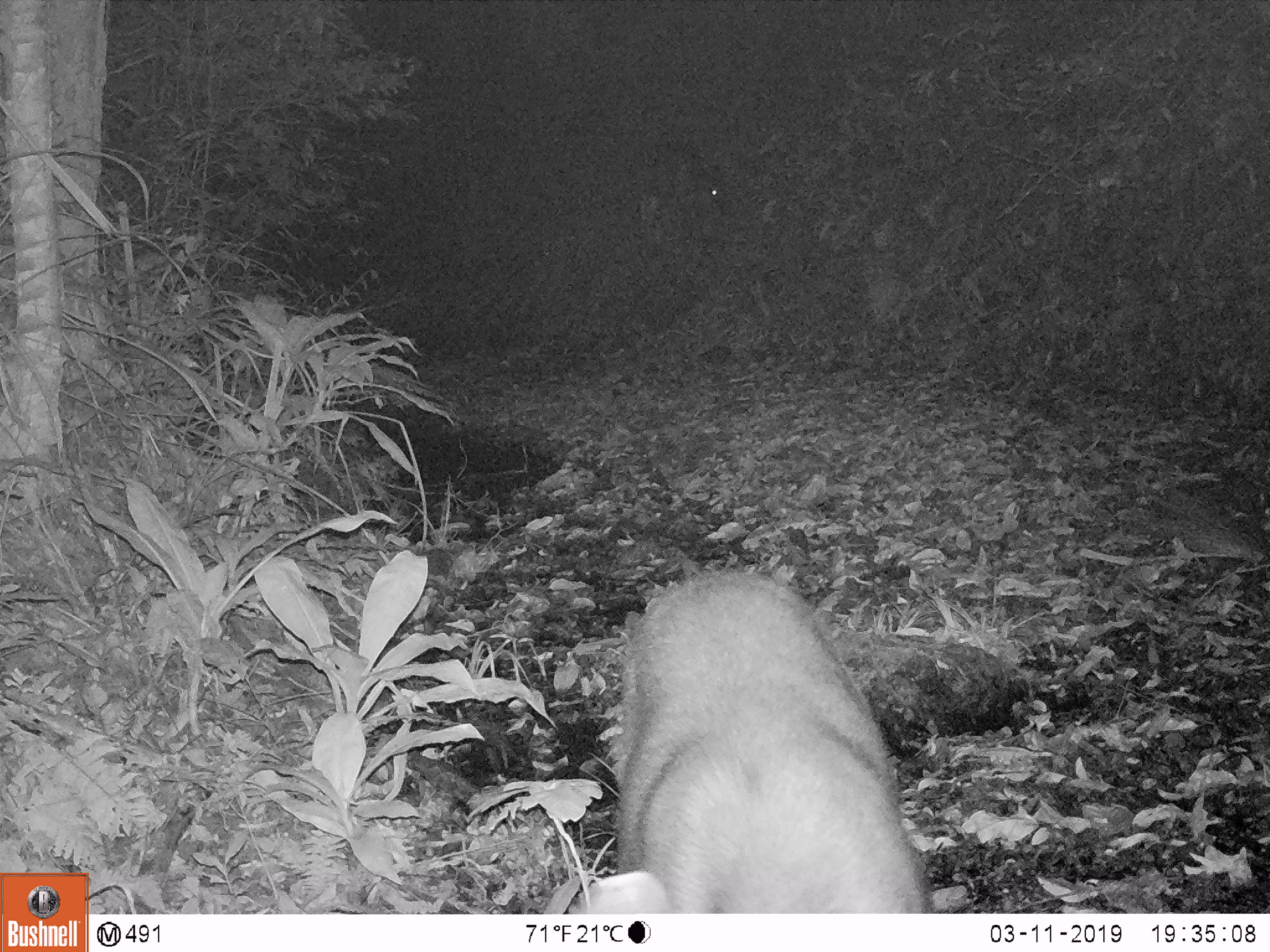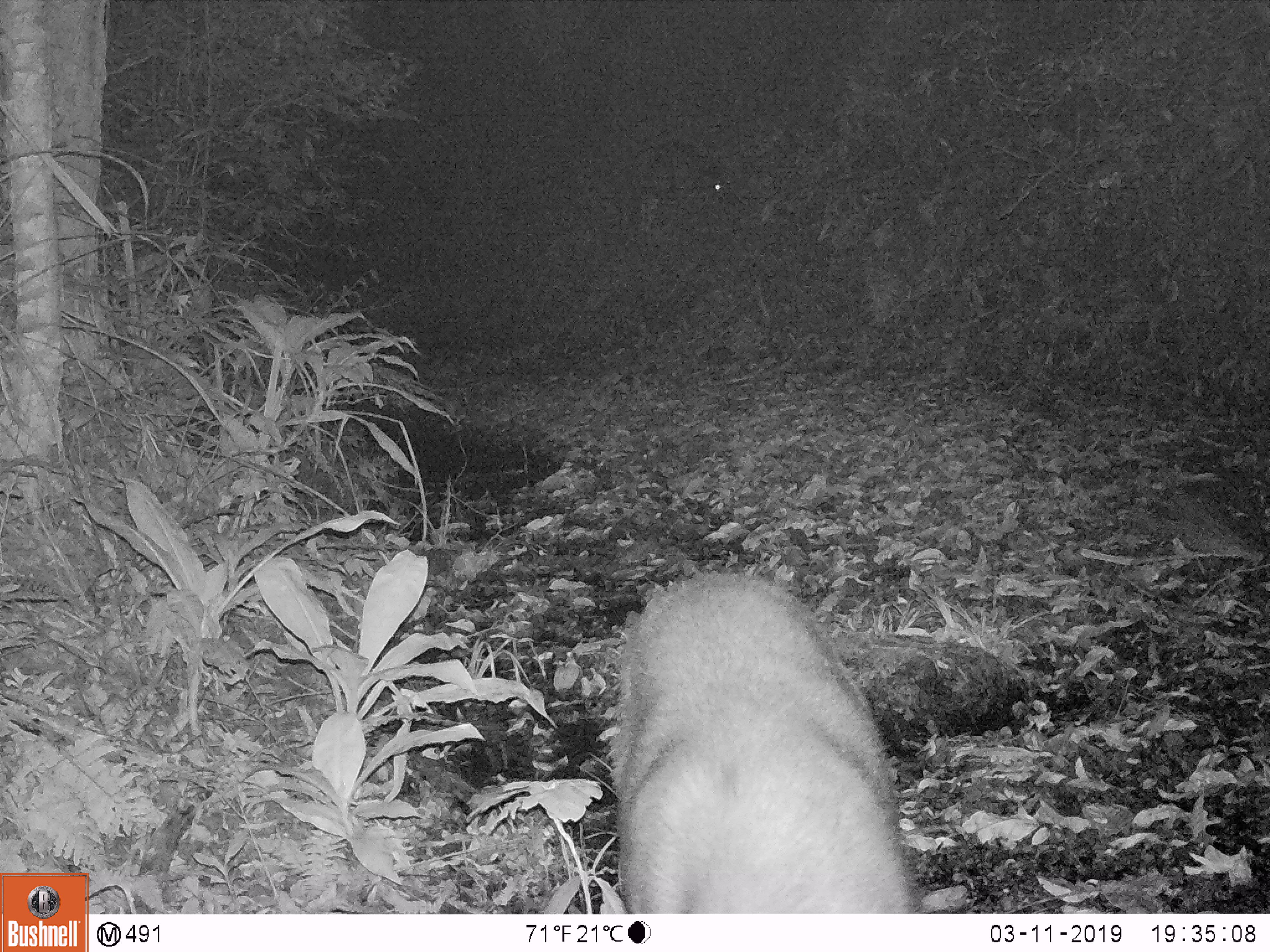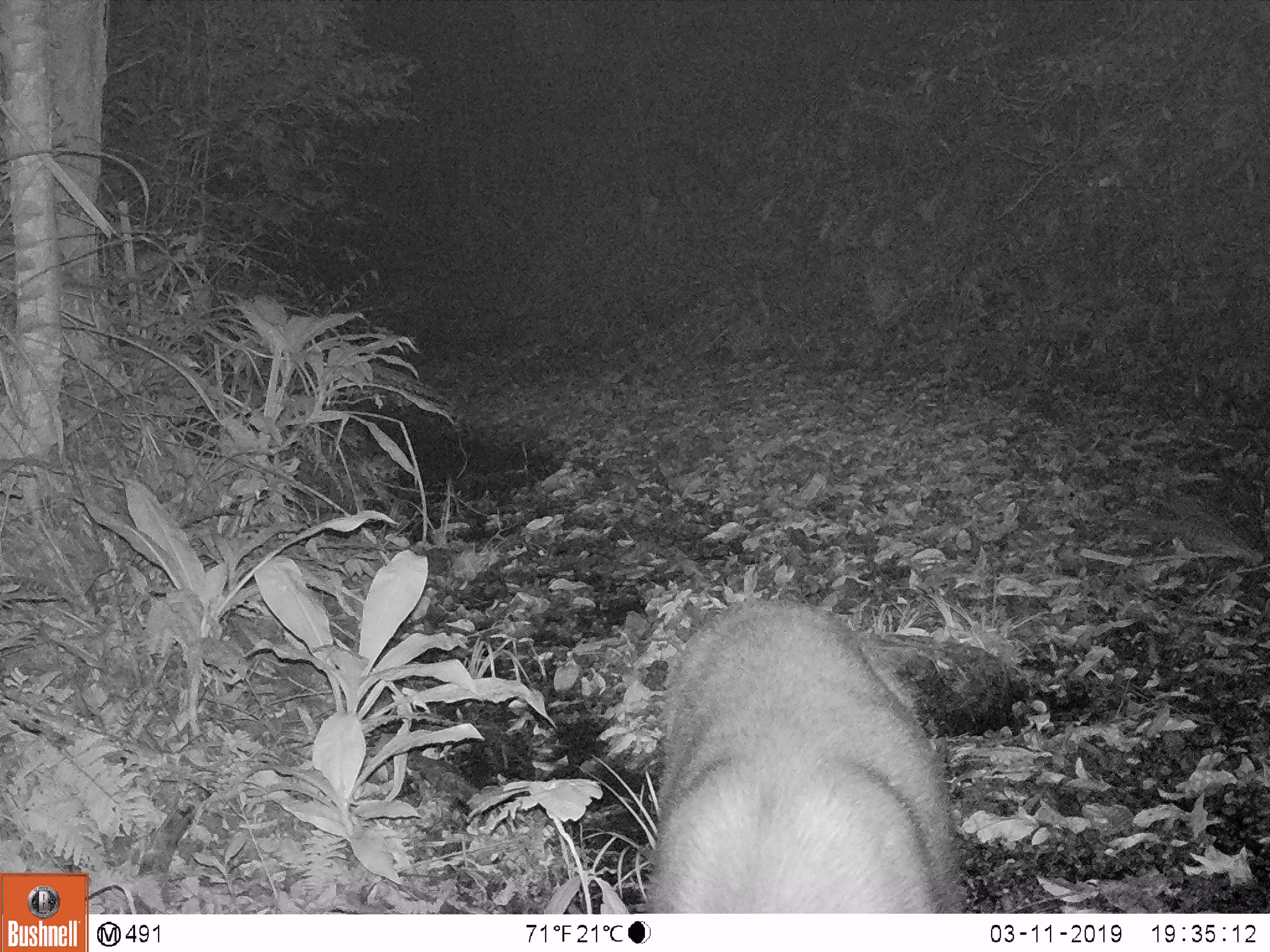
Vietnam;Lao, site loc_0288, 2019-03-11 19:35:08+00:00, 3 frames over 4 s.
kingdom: Animalia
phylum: Chordata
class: Mammalia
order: Artiodactyla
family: Cervidae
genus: Rusa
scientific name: Rusa unicolor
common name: sambar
Sambar (Rusa unicolor). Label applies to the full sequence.